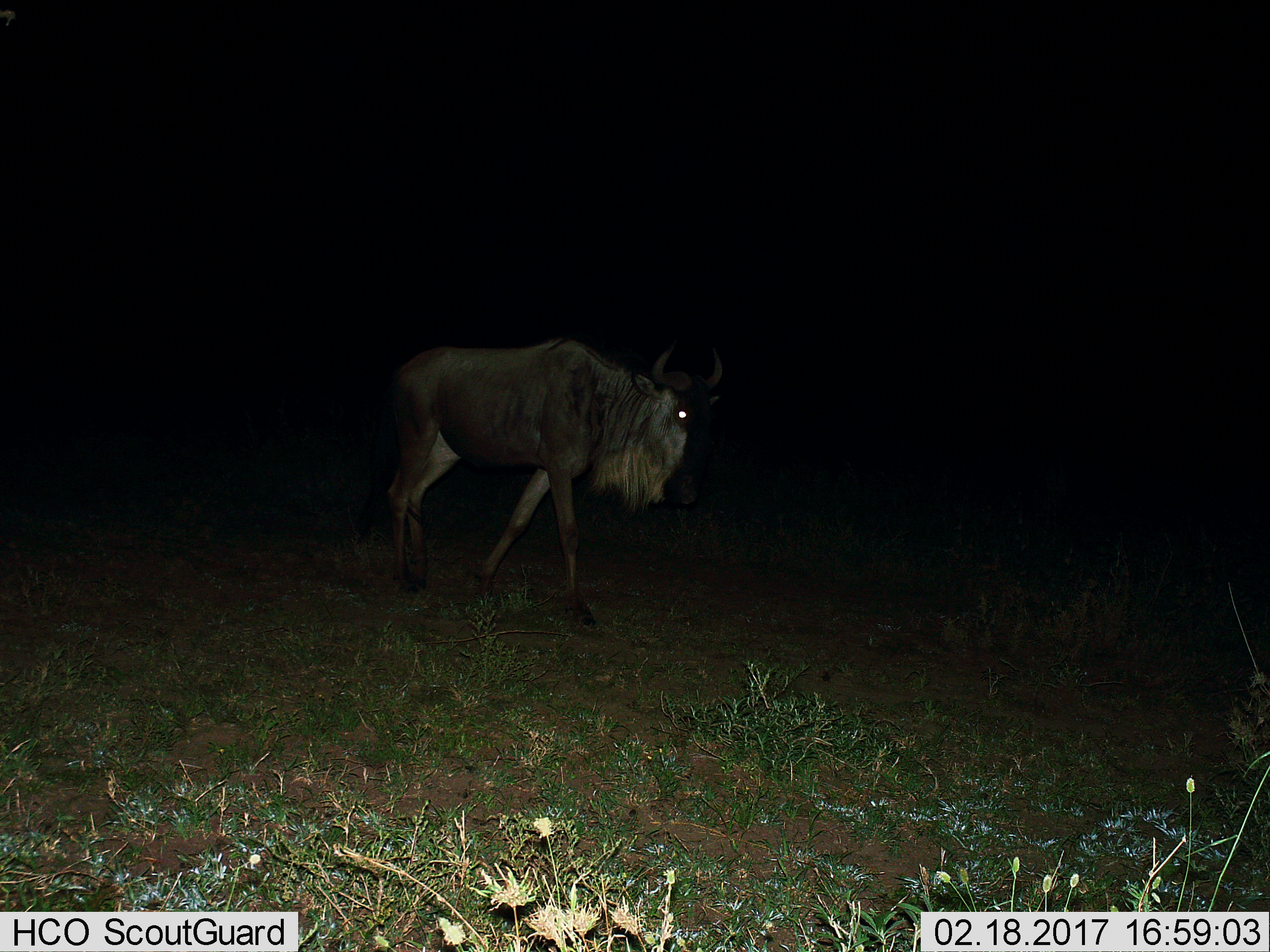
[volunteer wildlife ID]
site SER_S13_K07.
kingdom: Animalia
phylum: Chordata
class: Mammalia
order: Artiodactyla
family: Bovidae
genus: Connochaetes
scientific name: Connochaetes taurinus taurinus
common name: blue wildebeest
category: wildebeestblue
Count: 1.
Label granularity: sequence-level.